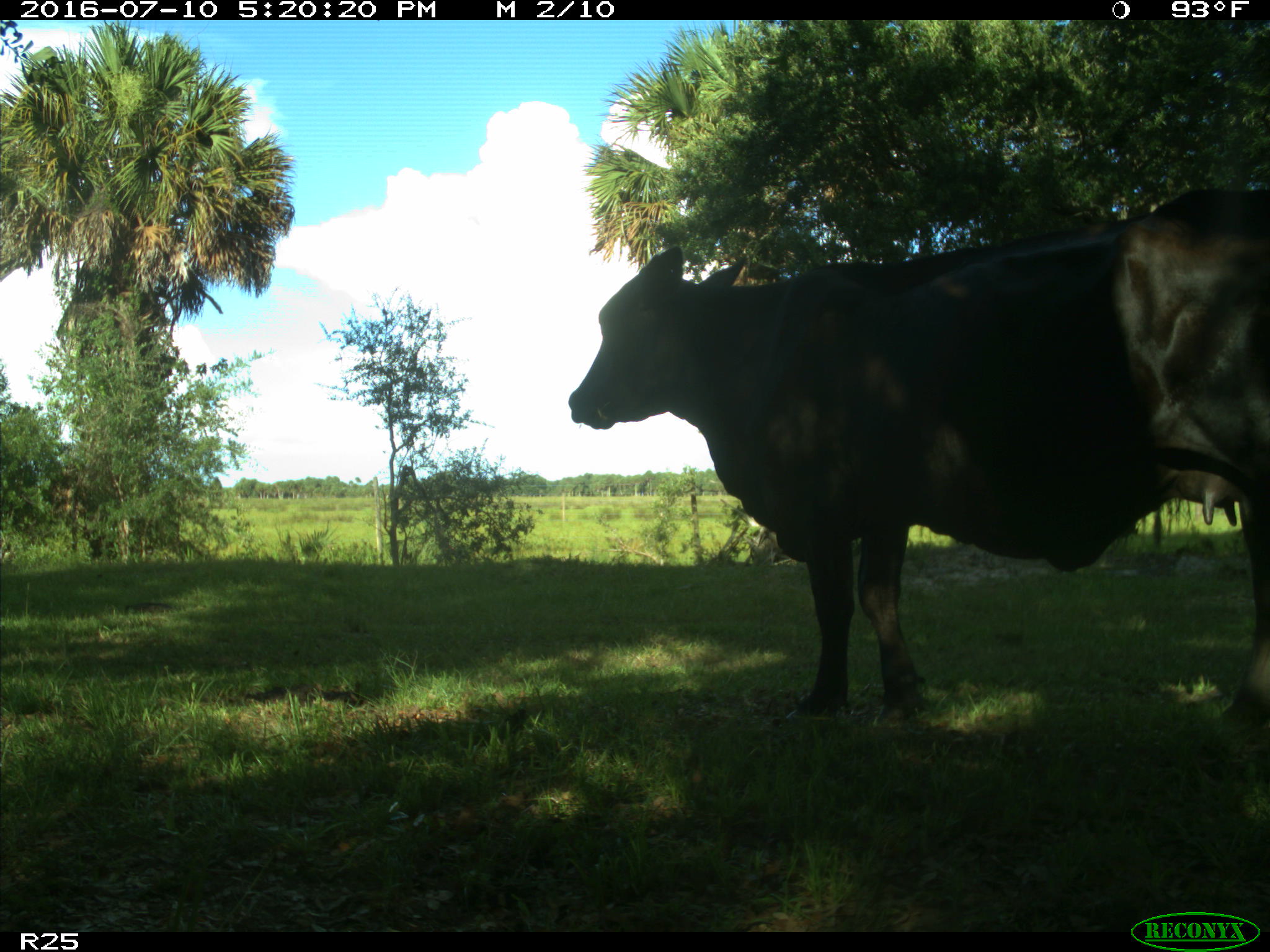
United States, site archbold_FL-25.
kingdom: Animalia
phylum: Chordata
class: Mammalia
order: Artiodactyla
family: Bovidae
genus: Bos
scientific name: Bos taurus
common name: domestic cow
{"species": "Bos taurus (domestic cow)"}